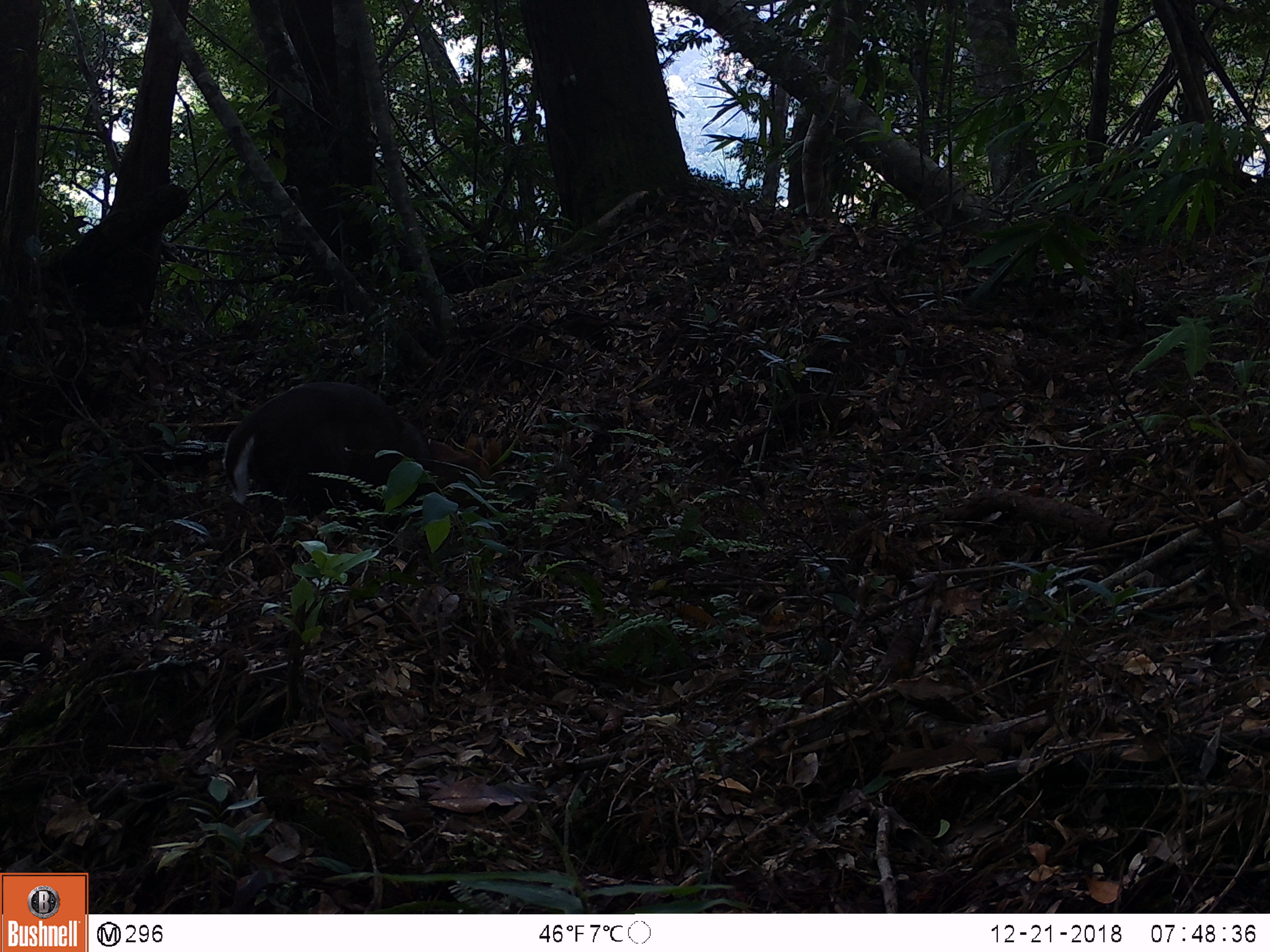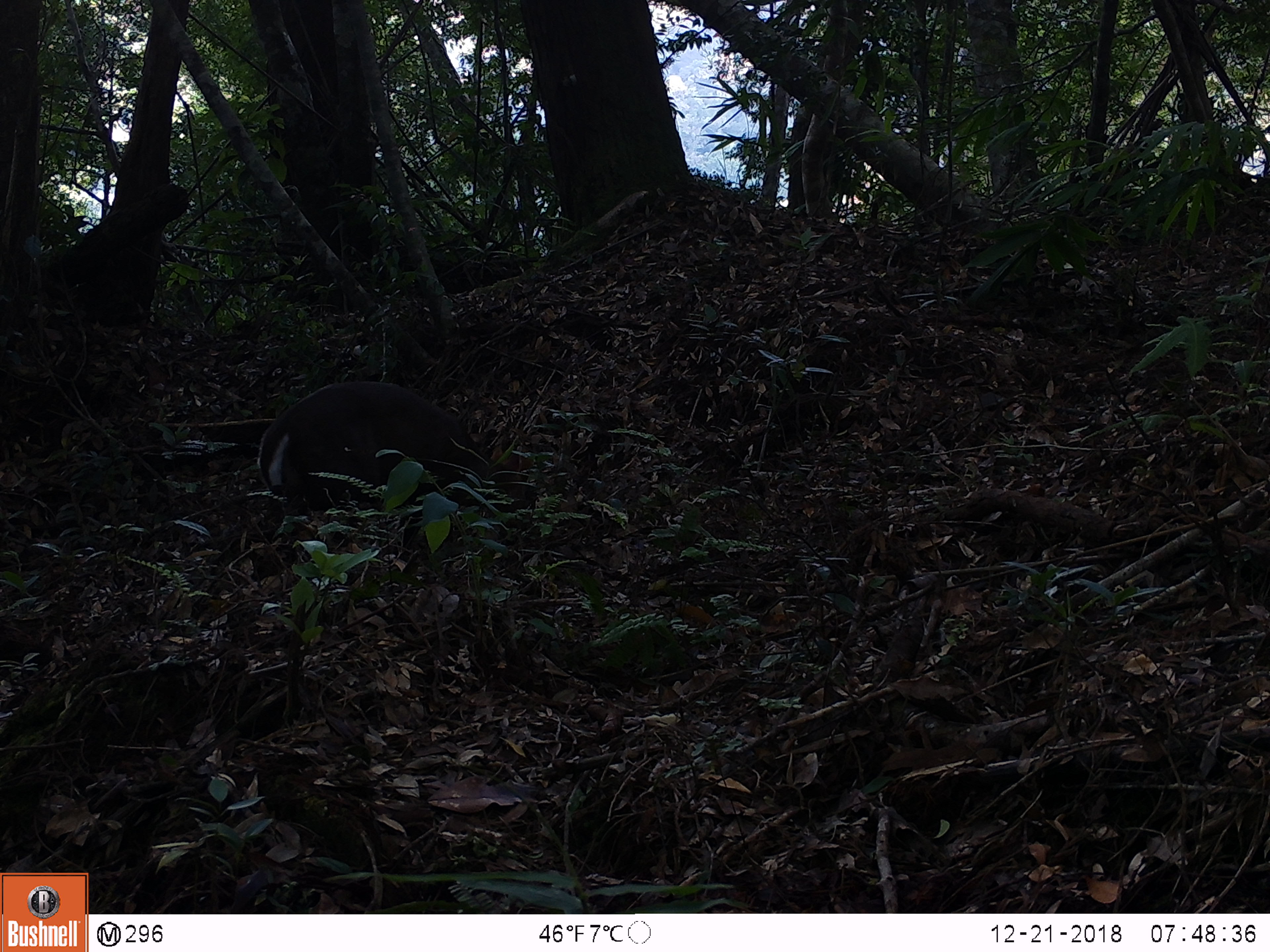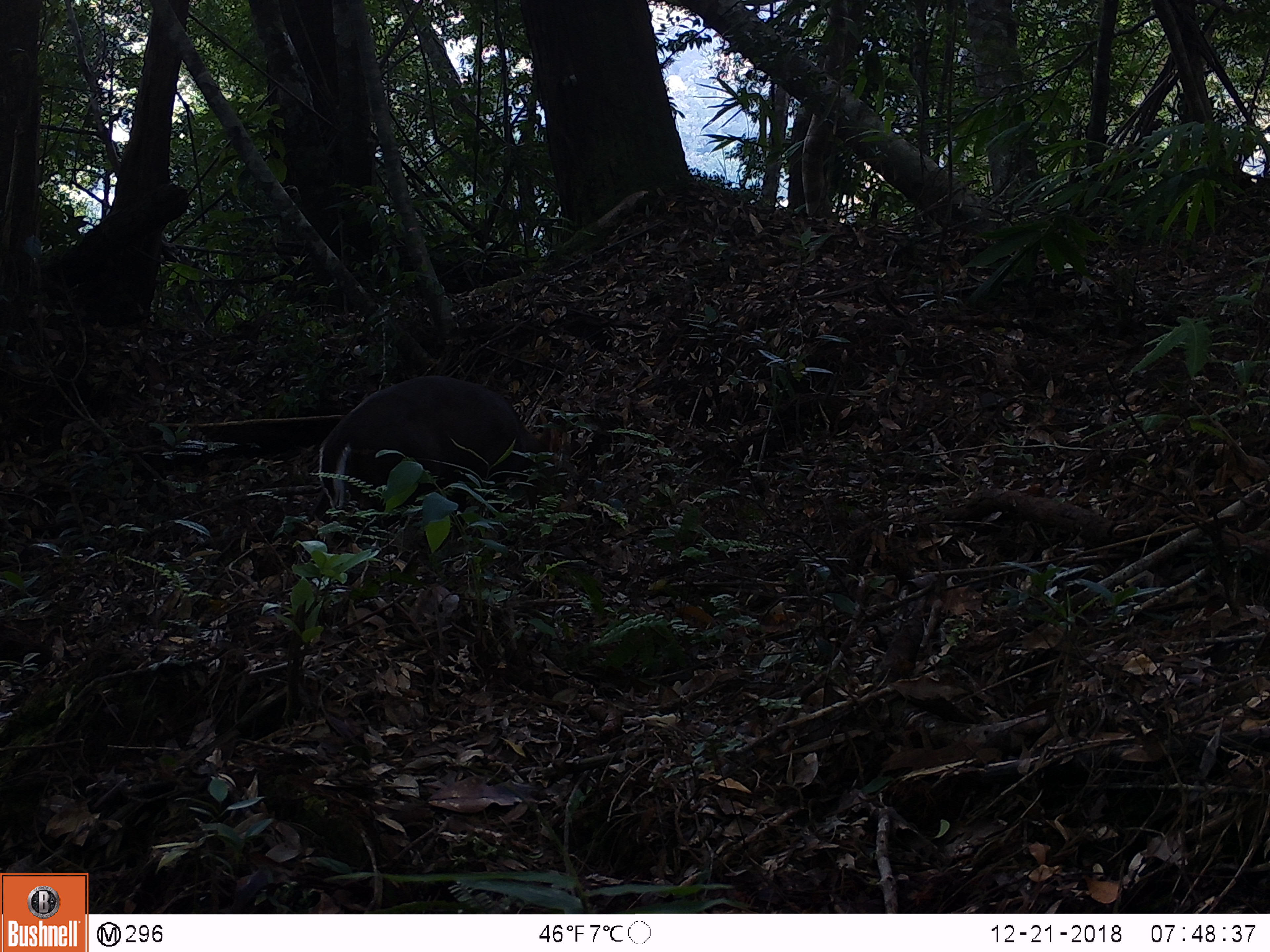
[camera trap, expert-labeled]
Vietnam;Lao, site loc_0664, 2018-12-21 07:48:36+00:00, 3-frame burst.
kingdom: Animalia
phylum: Chordata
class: Mammalia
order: Artiodactyla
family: Cervidae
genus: Muntiacus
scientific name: Muntiacus rooseveltorum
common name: roosevelt's muntjac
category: roosevelts muntjac group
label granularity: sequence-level